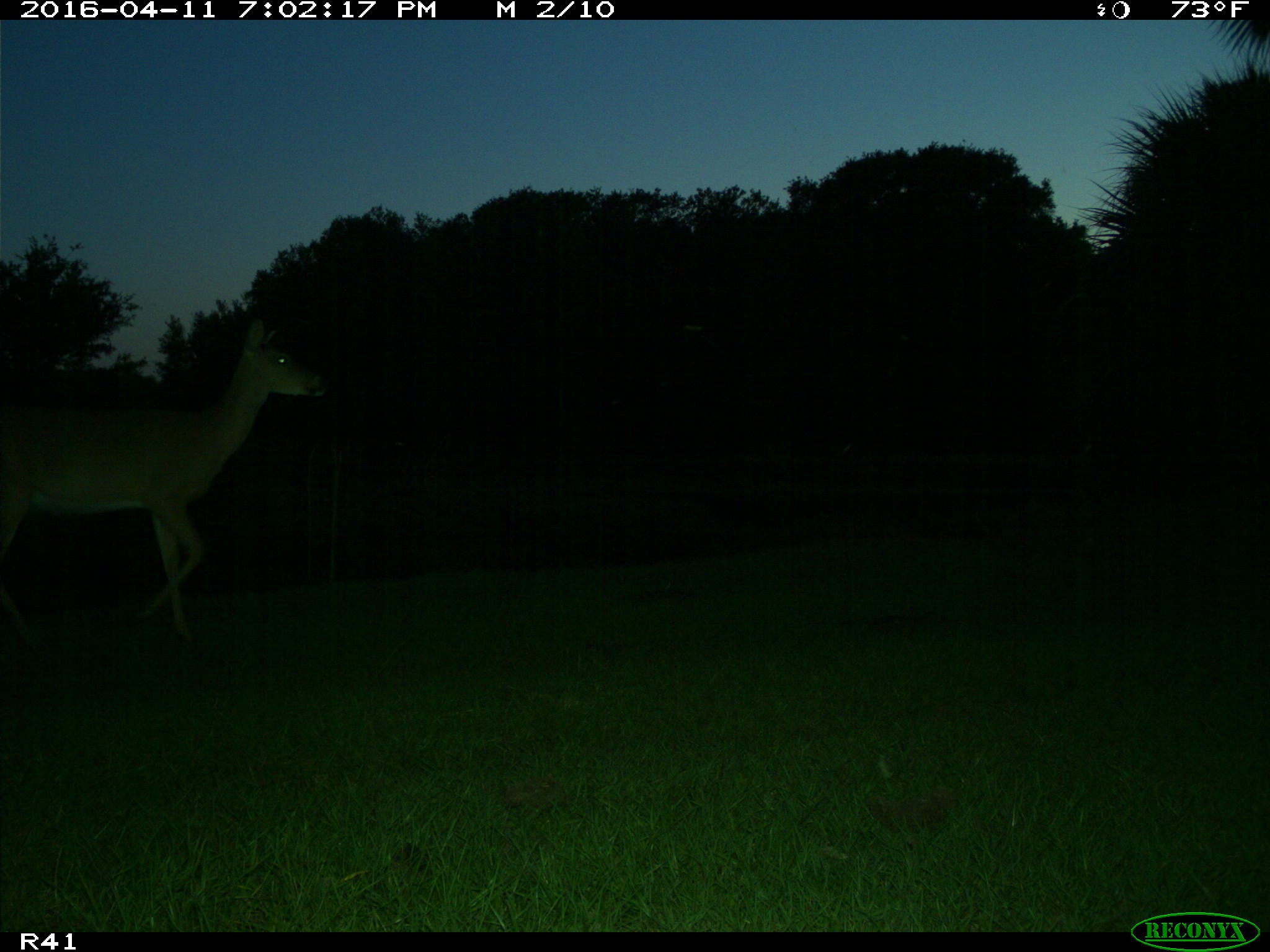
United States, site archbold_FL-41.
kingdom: Animalia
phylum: Chordata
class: Mammalia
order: Artiodactyla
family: Cervidae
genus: Odocoileus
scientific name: Odocoileus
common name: deer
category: unidentified deer